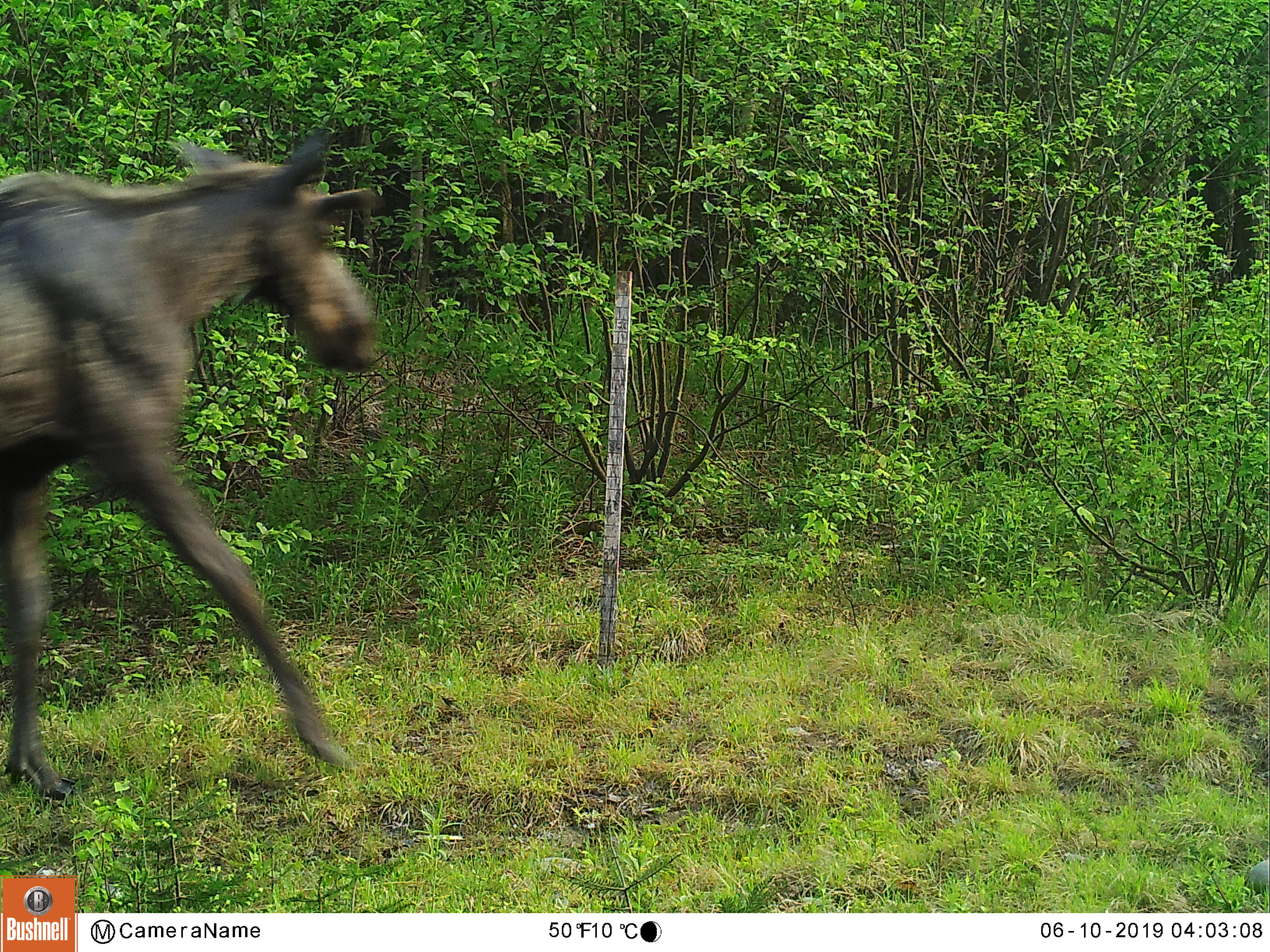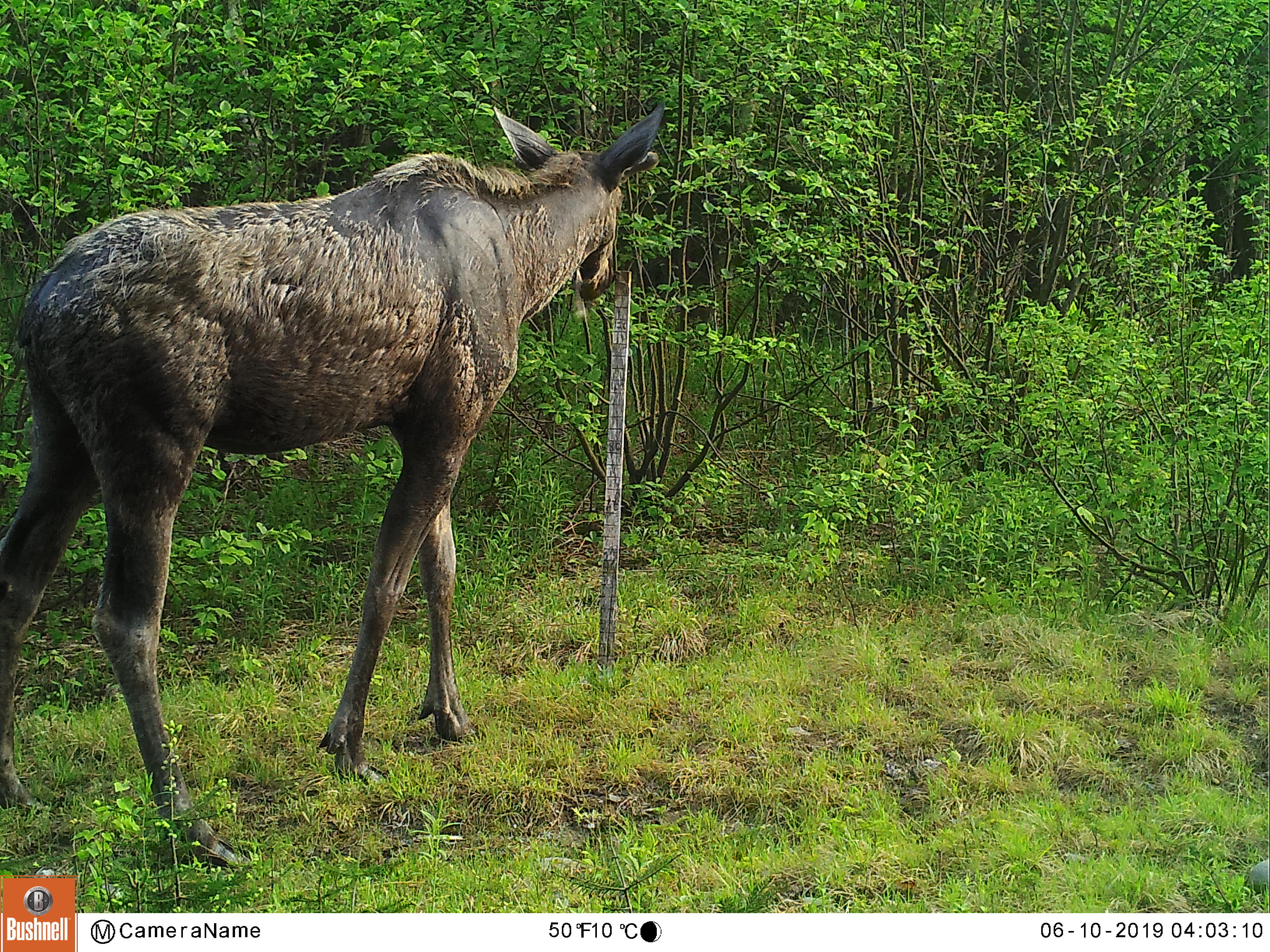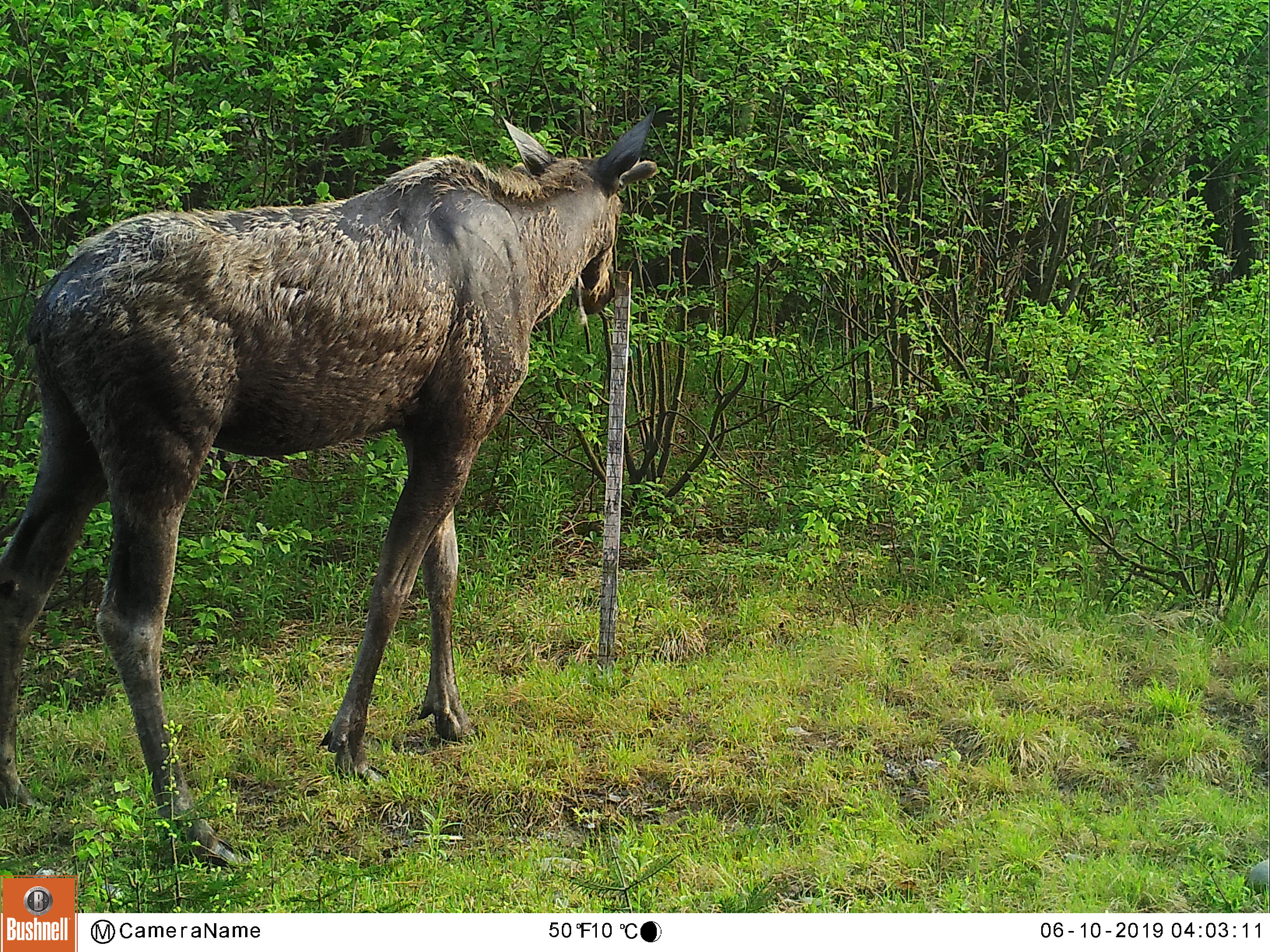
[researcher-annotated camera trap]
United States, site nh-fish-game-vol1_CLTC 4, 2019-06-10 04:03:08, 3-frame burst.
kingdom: Animalia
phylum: Chordata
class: Mammalia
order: Artiodactyla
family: Cervidae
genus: Alces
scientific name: Alces alces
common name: moose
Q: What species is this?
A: Moose (Alces alces).